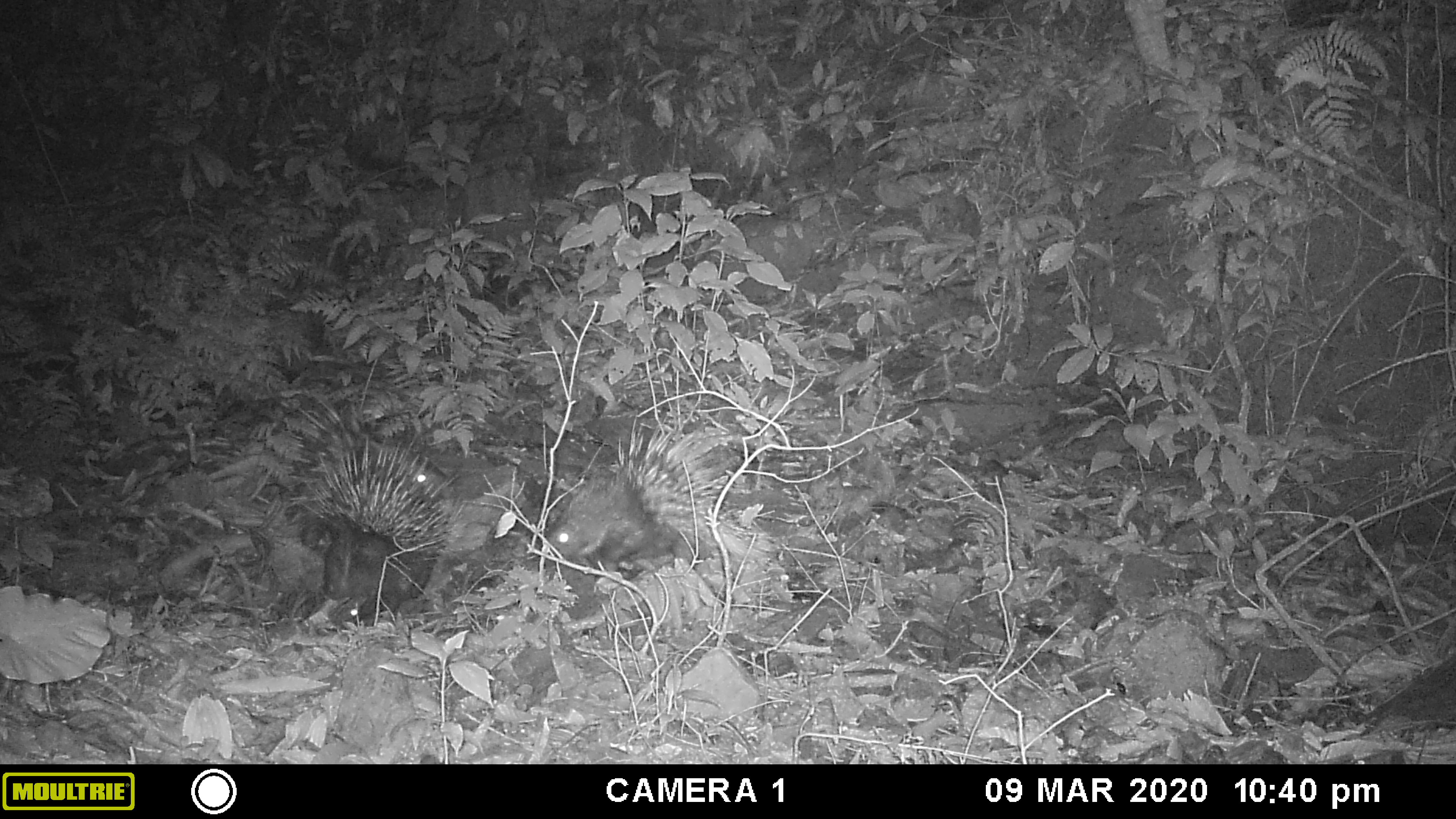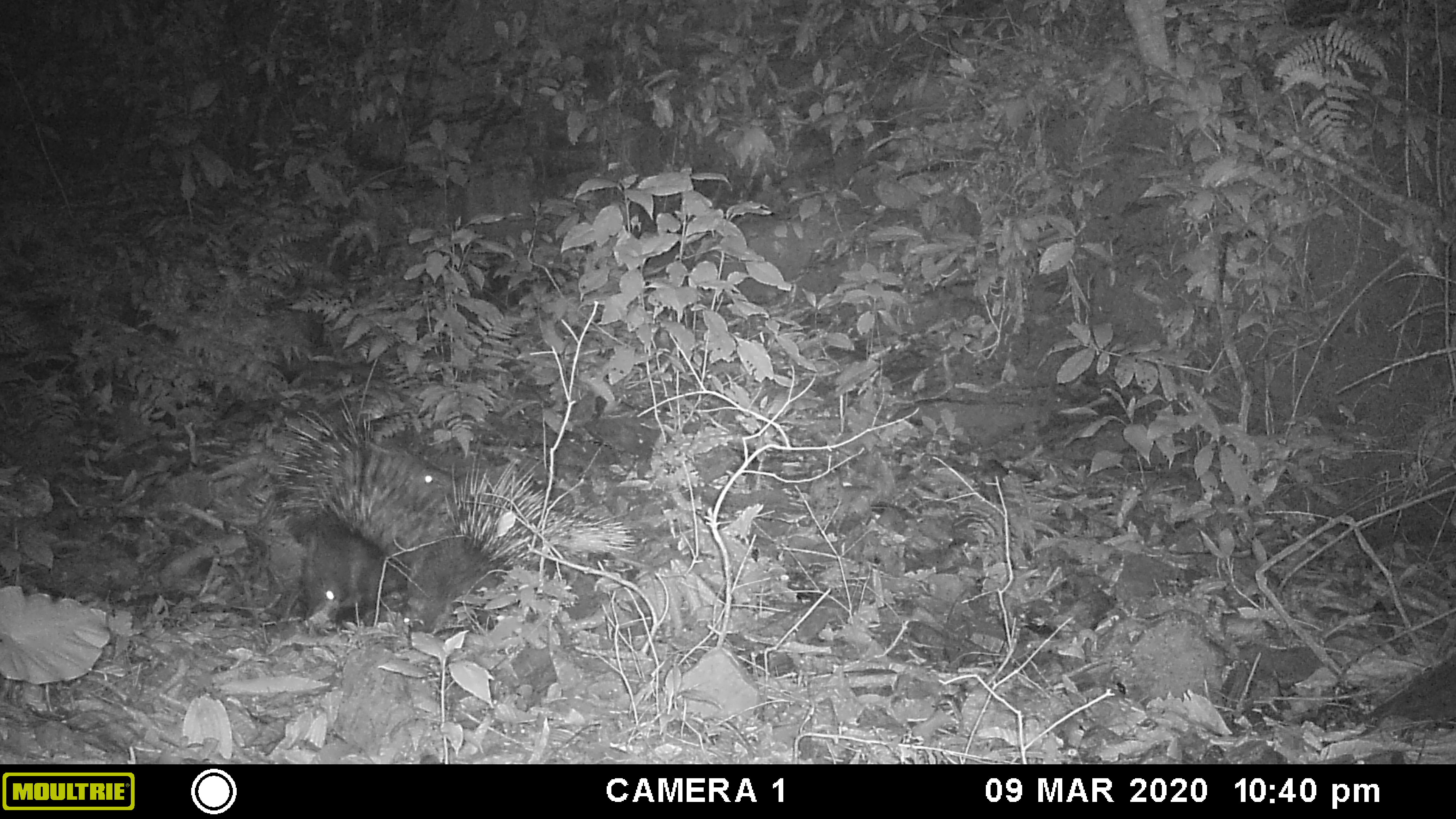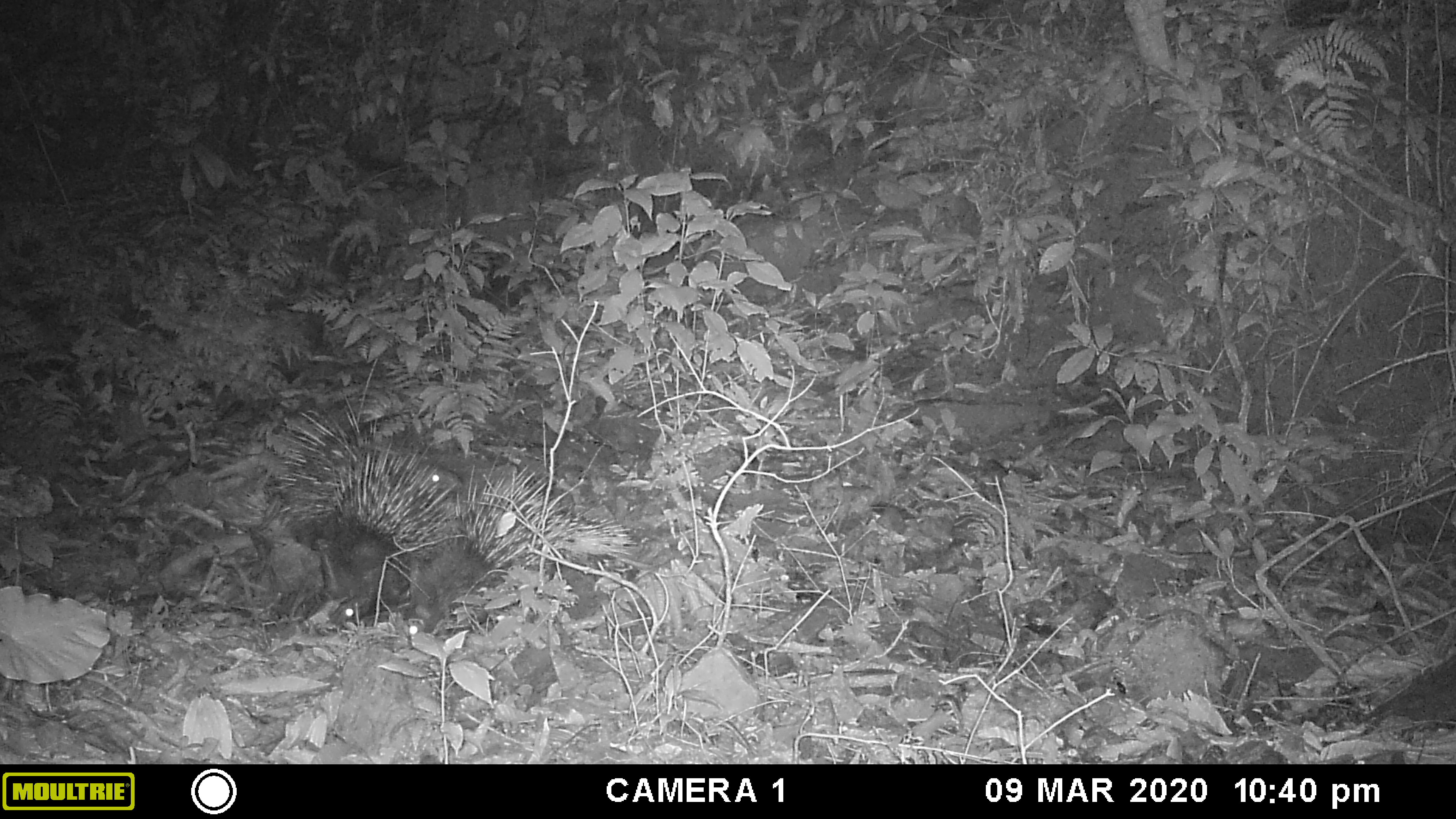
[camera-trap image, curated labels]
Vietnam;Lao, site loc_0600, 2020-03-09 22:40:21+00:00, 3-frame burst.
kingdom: Animalia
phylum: Chordata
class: Mammalia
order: Rodentia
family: Hystricidae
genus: Hystrix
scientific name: Hystrix brachyura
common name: malayan porcupine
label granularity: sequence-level